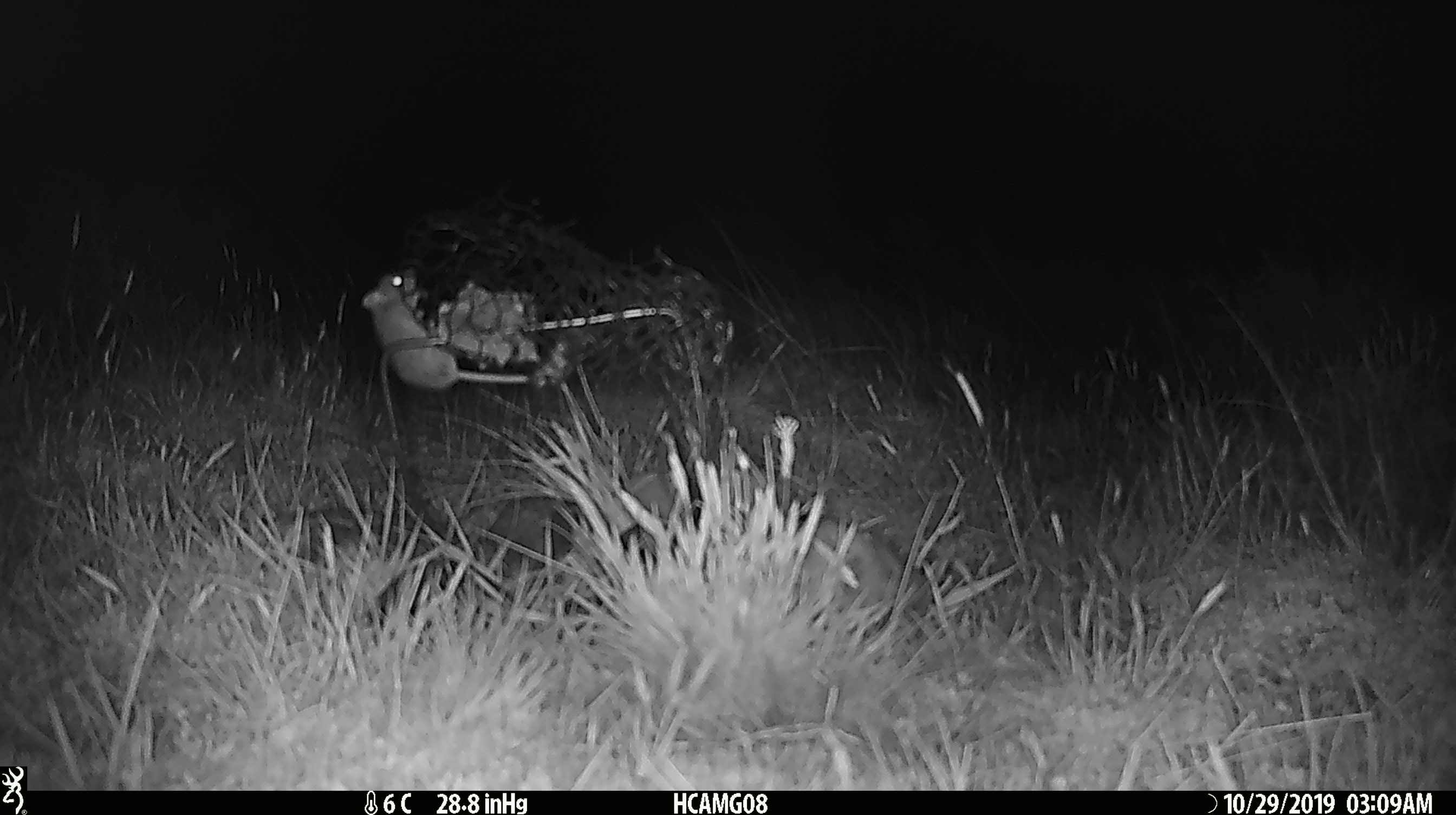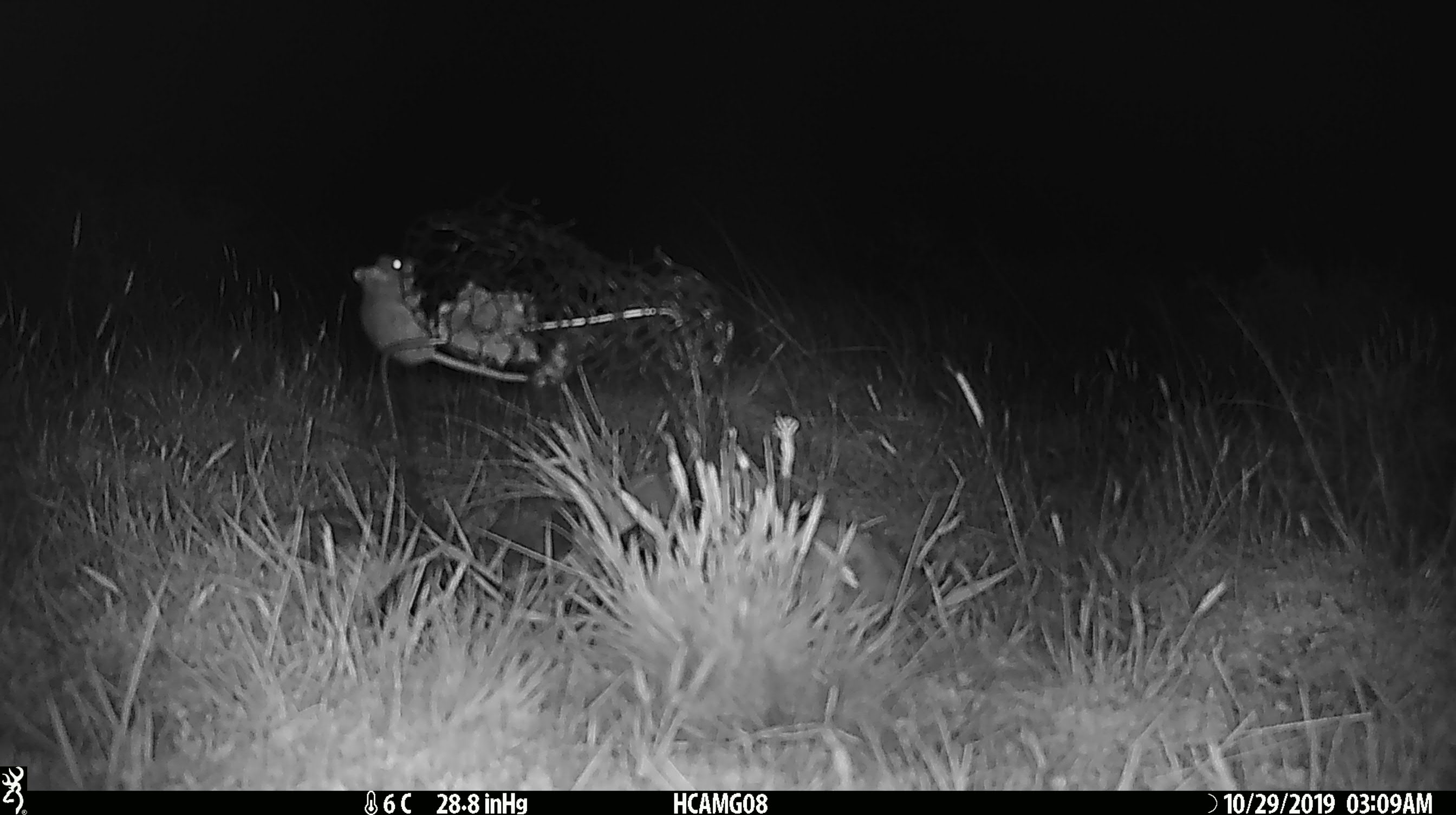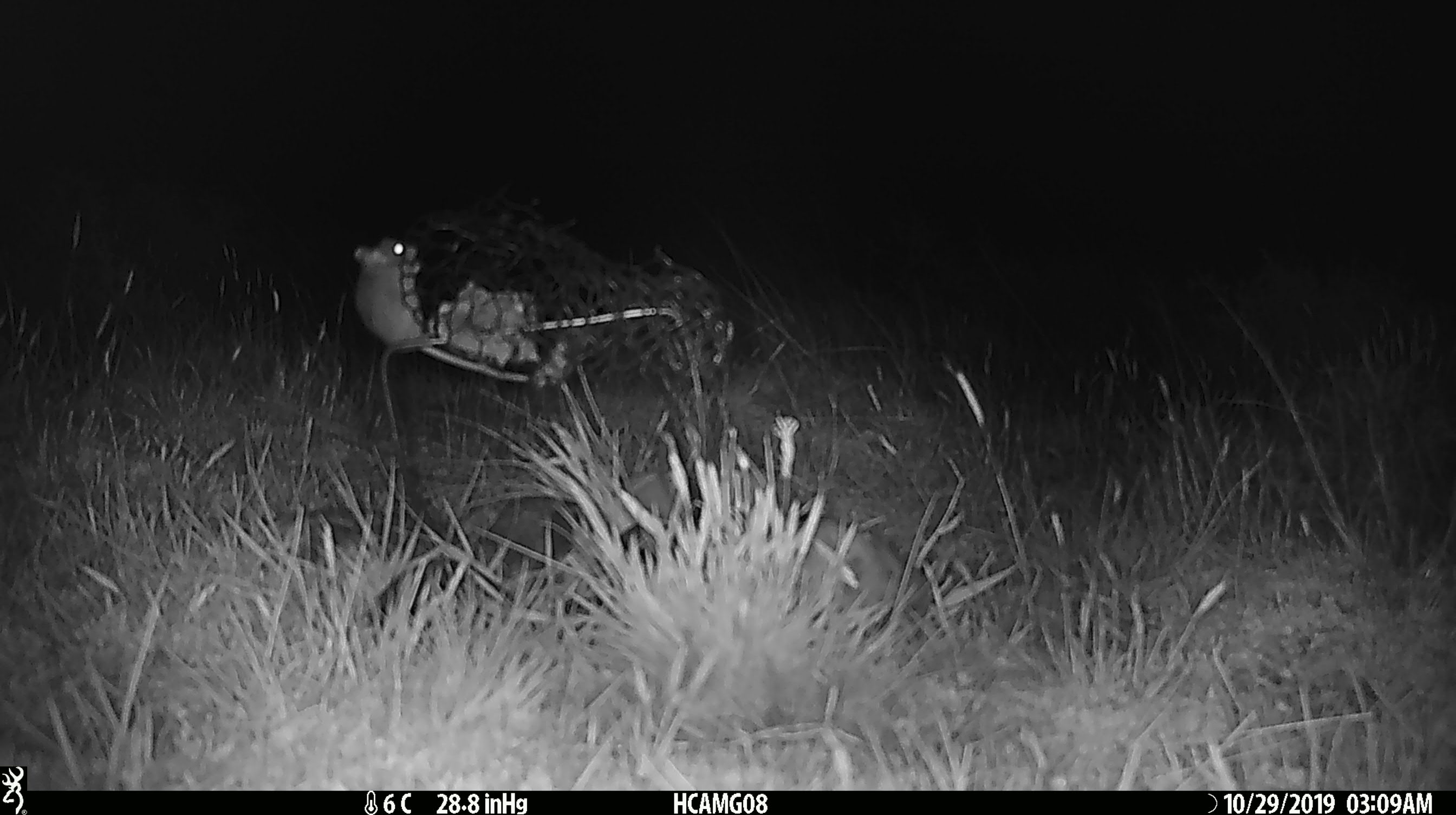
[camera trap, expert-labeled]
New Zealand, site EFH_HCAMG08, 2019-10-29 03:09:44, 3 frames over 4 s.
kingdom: Animalia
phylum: Chordata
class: Mammalia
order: Rodentia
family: Muridae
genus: Mus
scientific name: Mus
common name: mouse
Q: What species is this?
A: Mouse (Mus).